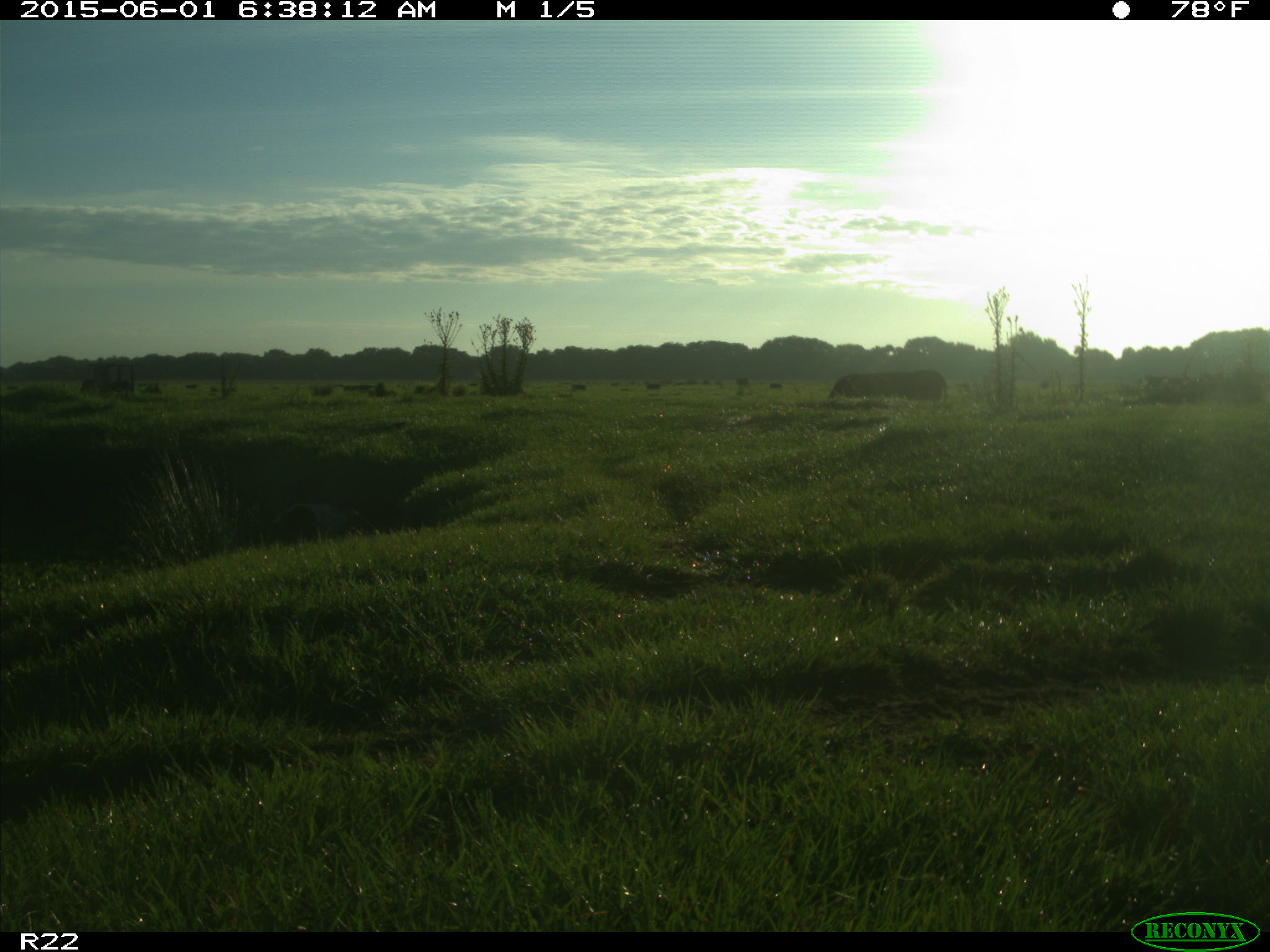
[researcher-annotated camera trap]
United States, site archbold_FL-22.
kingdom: Animalia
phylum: Chordata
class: Mammalia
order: Artiodactyla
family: Bovidae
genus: Bos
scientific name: Bos taurus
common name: domestic cow